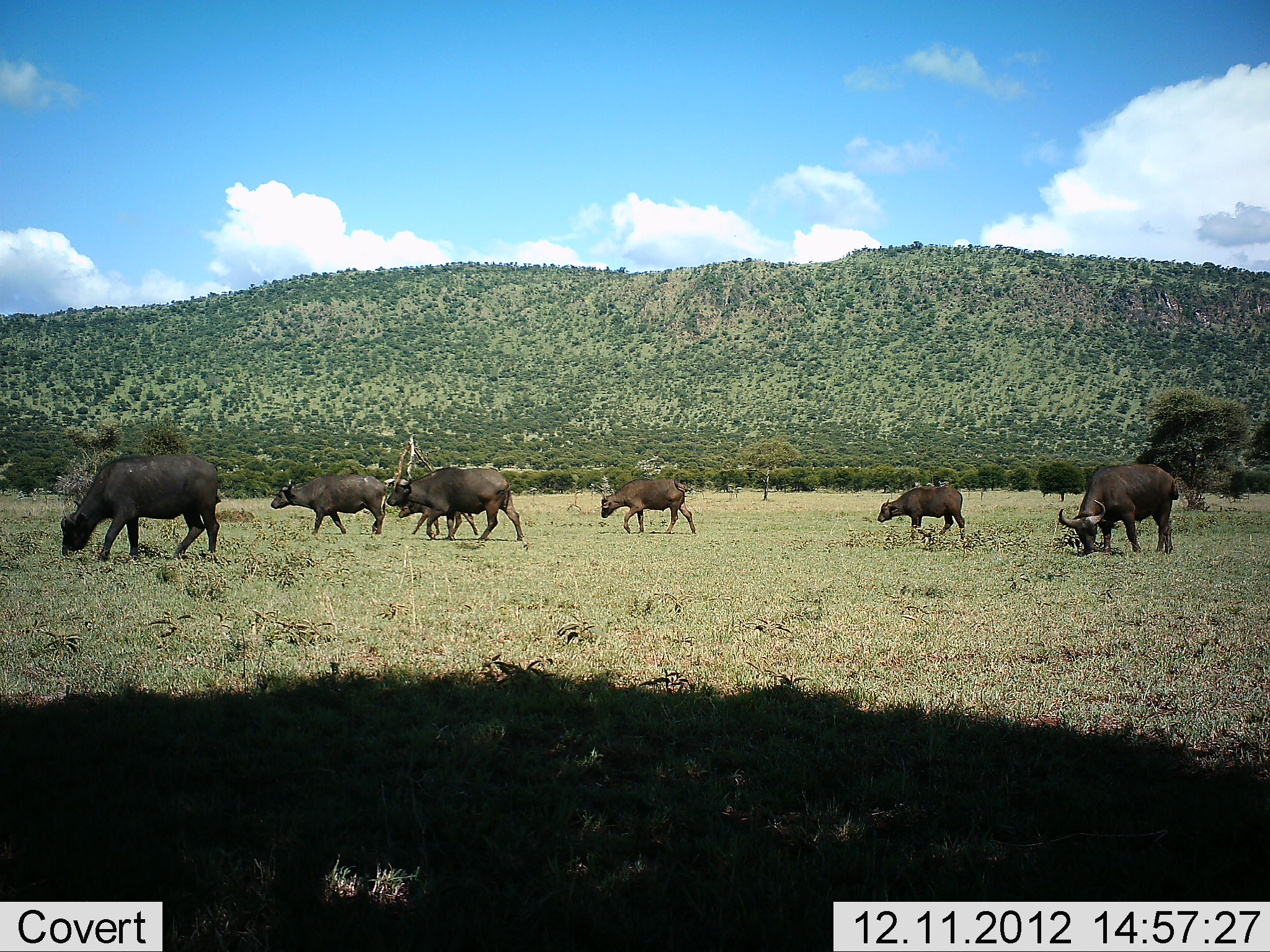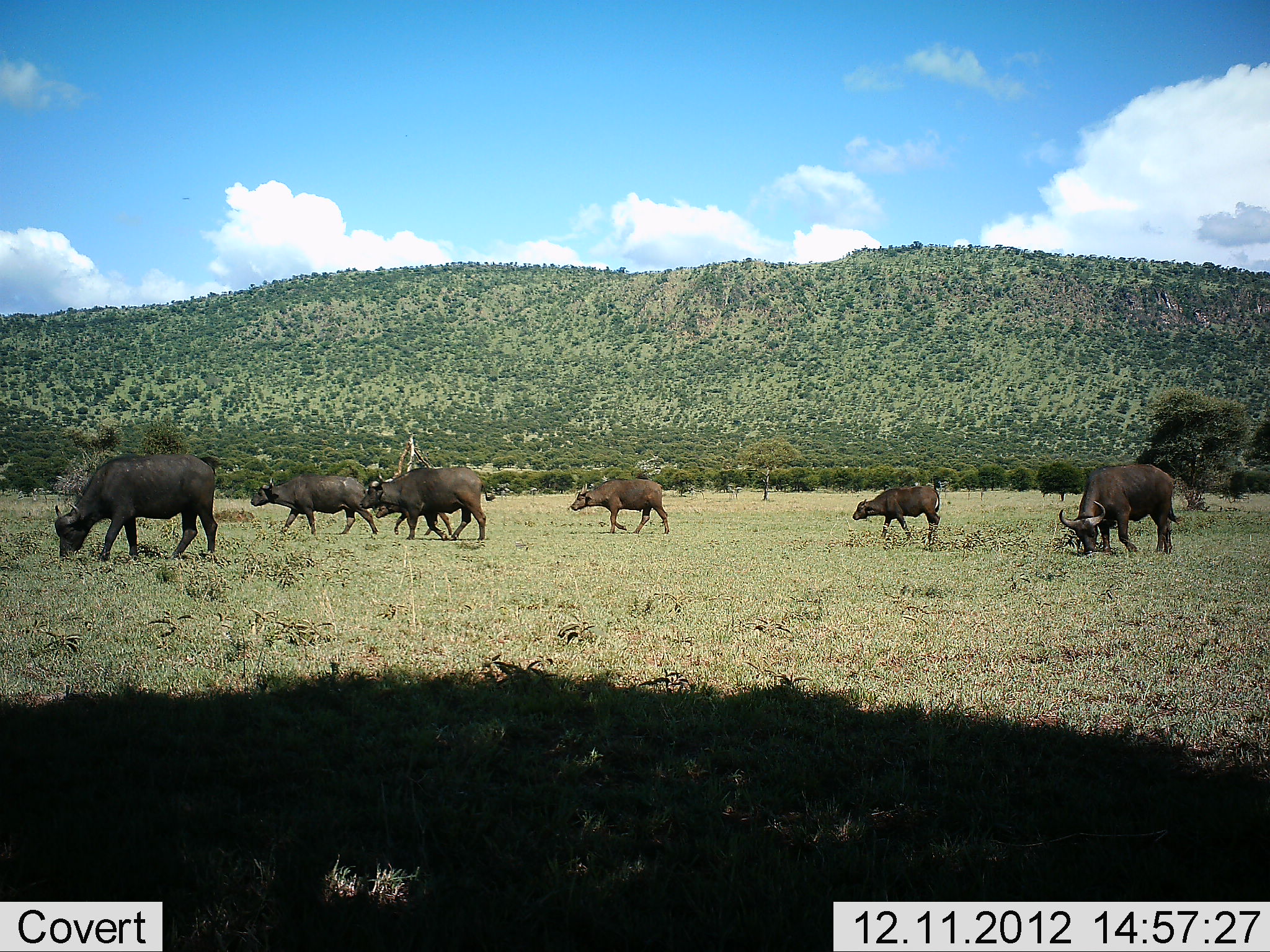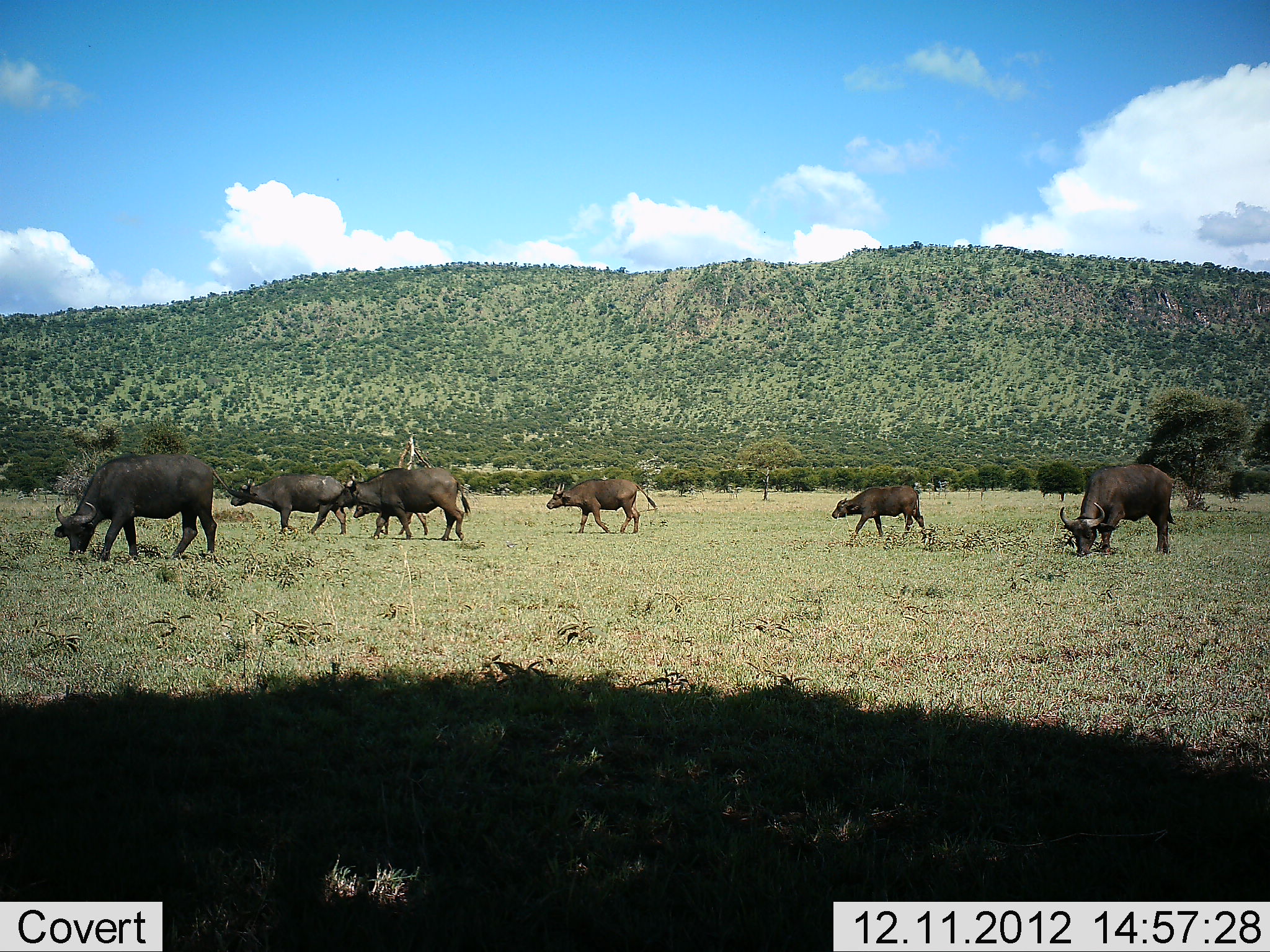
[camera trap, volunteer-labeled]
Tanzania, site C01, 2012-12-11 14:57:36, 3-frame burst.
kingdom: Animalia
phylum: Chordata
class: Mammalia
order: Artiodactyla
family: Bovidae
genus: Syncerus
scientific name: Syncerus caffer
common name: cape buffalo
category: buffalo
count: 7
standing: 18%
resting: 0%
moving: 87%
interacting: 0%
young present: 45%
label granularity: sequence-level